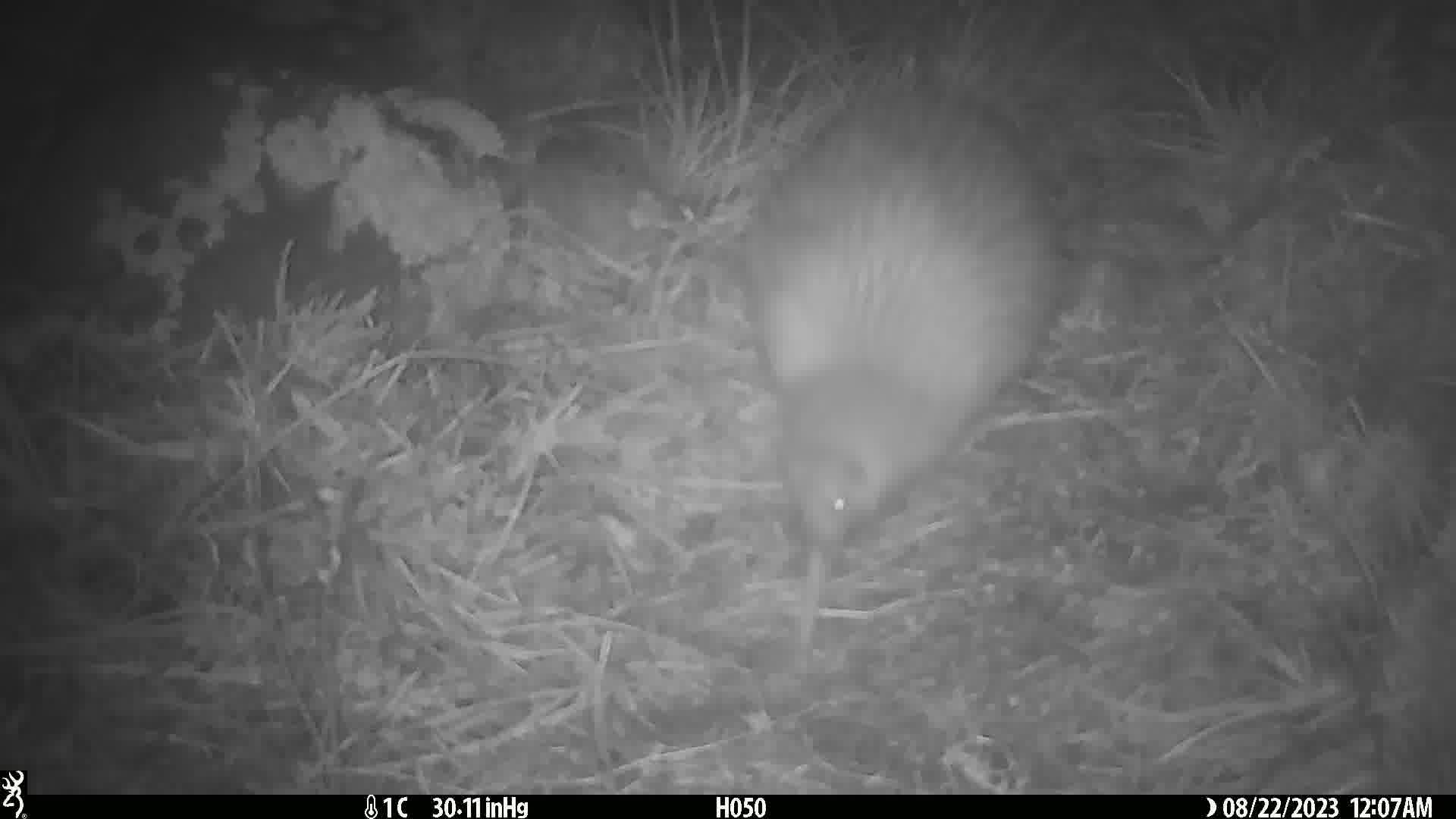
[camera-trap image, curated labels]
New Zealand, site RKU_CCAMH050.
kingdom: Animalia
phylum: Chordata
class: Aves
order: Apterygiformes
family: Apterygidae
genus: Apteryx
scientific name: Apteryx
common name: kiwi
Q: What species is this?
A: Kiwi (Apteryx).